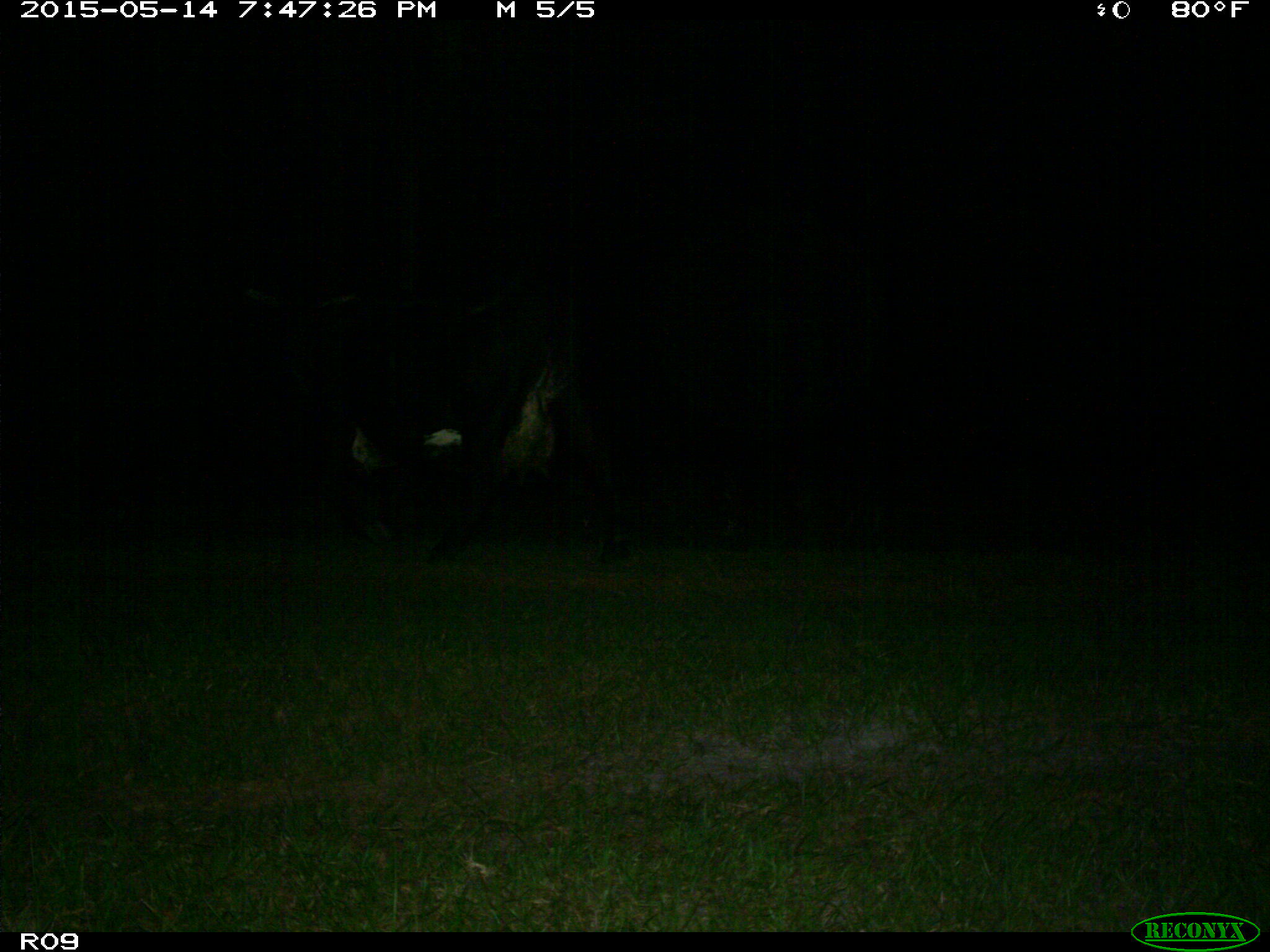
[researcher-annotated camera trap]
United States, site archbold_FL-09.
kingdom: Animalia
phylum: Chordata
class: Mammalia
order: Artiodactyla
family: Bovidae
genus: Bos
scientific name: Bos taurus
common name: domestic cow